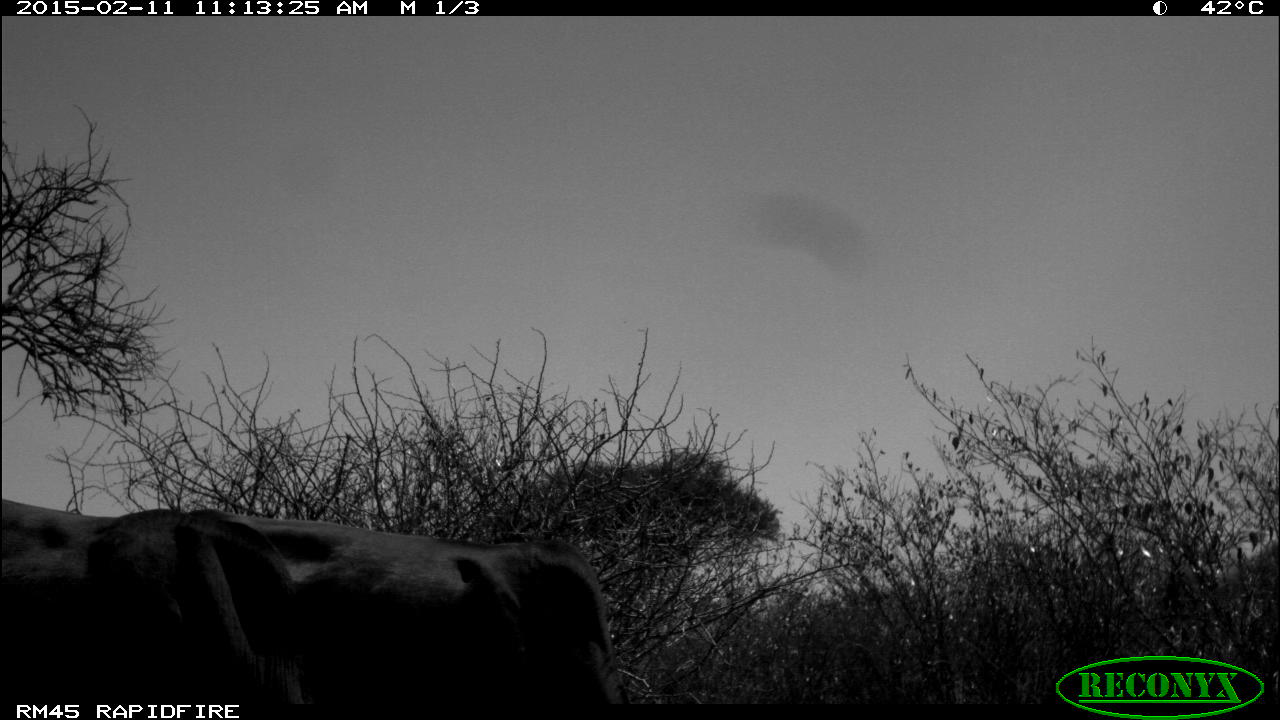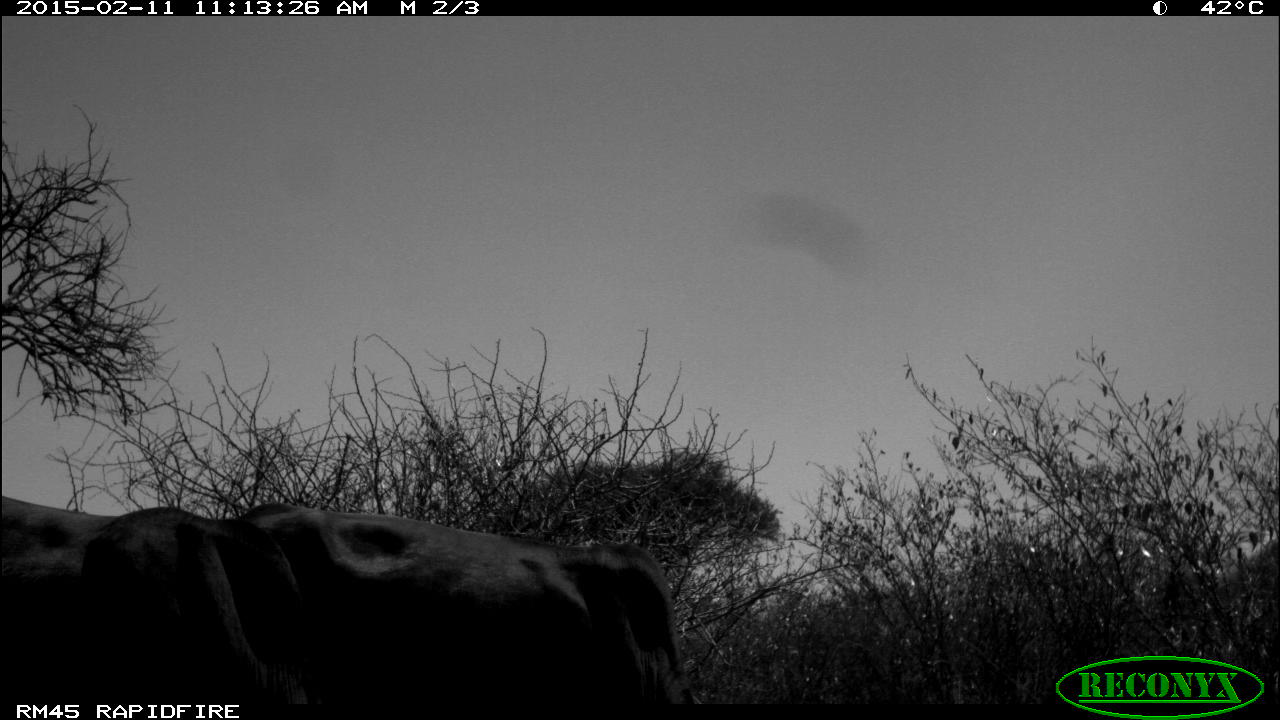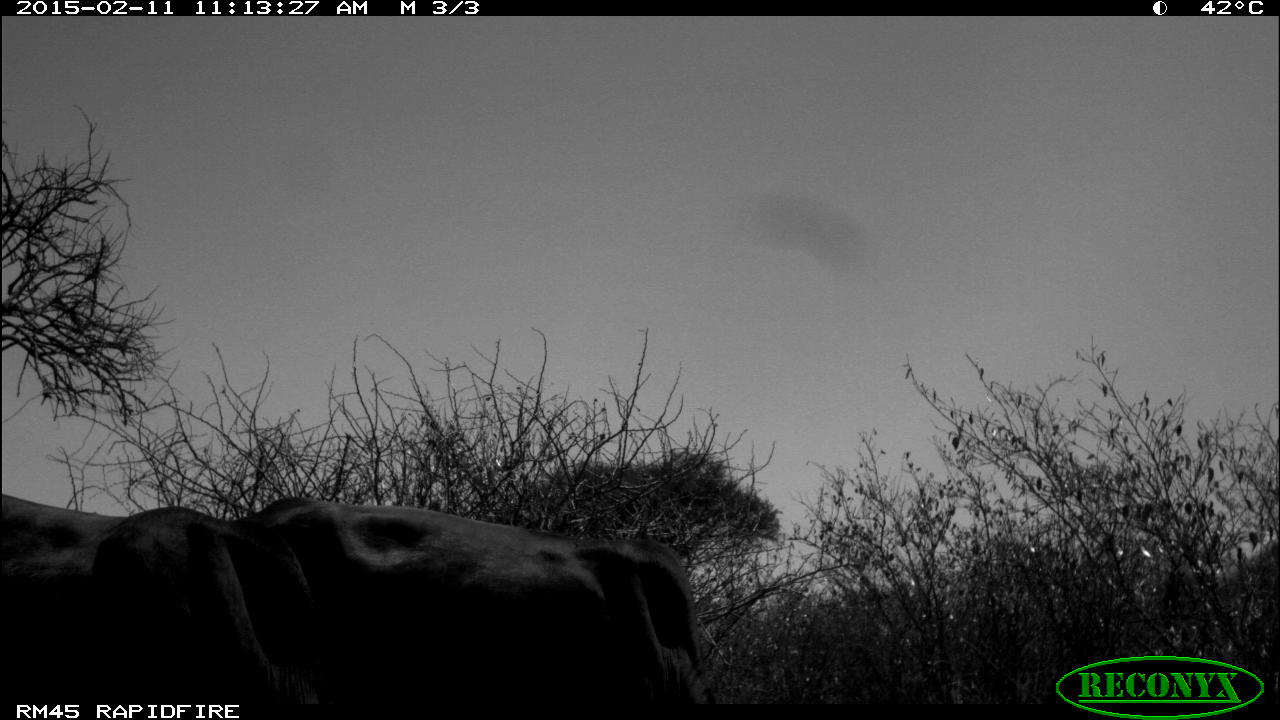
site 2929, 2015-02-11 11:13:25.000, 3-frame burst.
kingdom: Animalia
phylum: Chordata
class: Mammalia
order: Artiodactyla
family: Bovidae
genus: Bos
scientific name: Bos taurus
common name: domestic cattle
Bos taurus (domestic cattle), count 5.